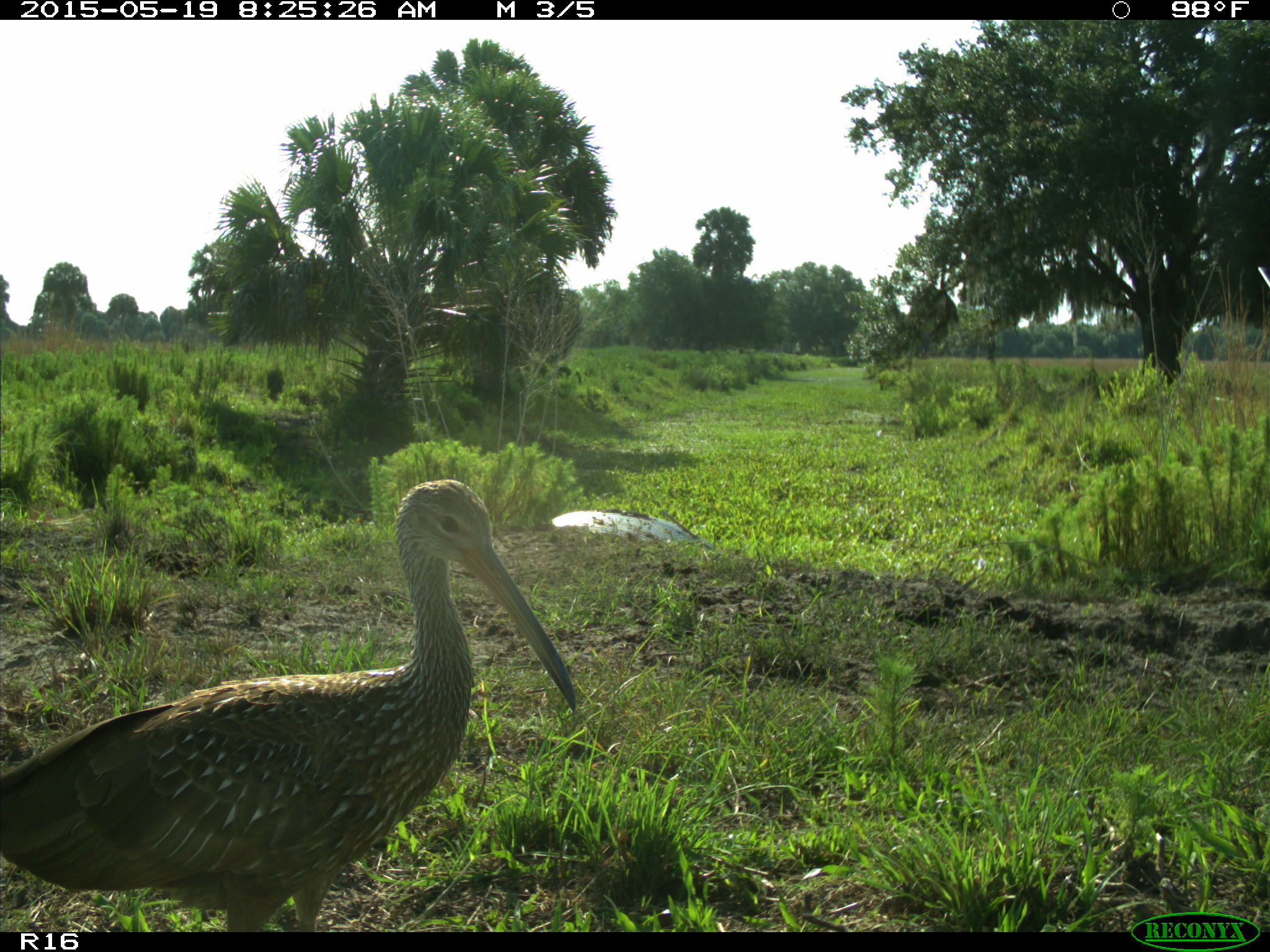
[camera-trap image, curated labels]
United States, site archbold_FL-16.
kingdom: Animalia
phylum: Chordata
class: Aves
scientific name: Aves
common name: birds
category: unidentified bird